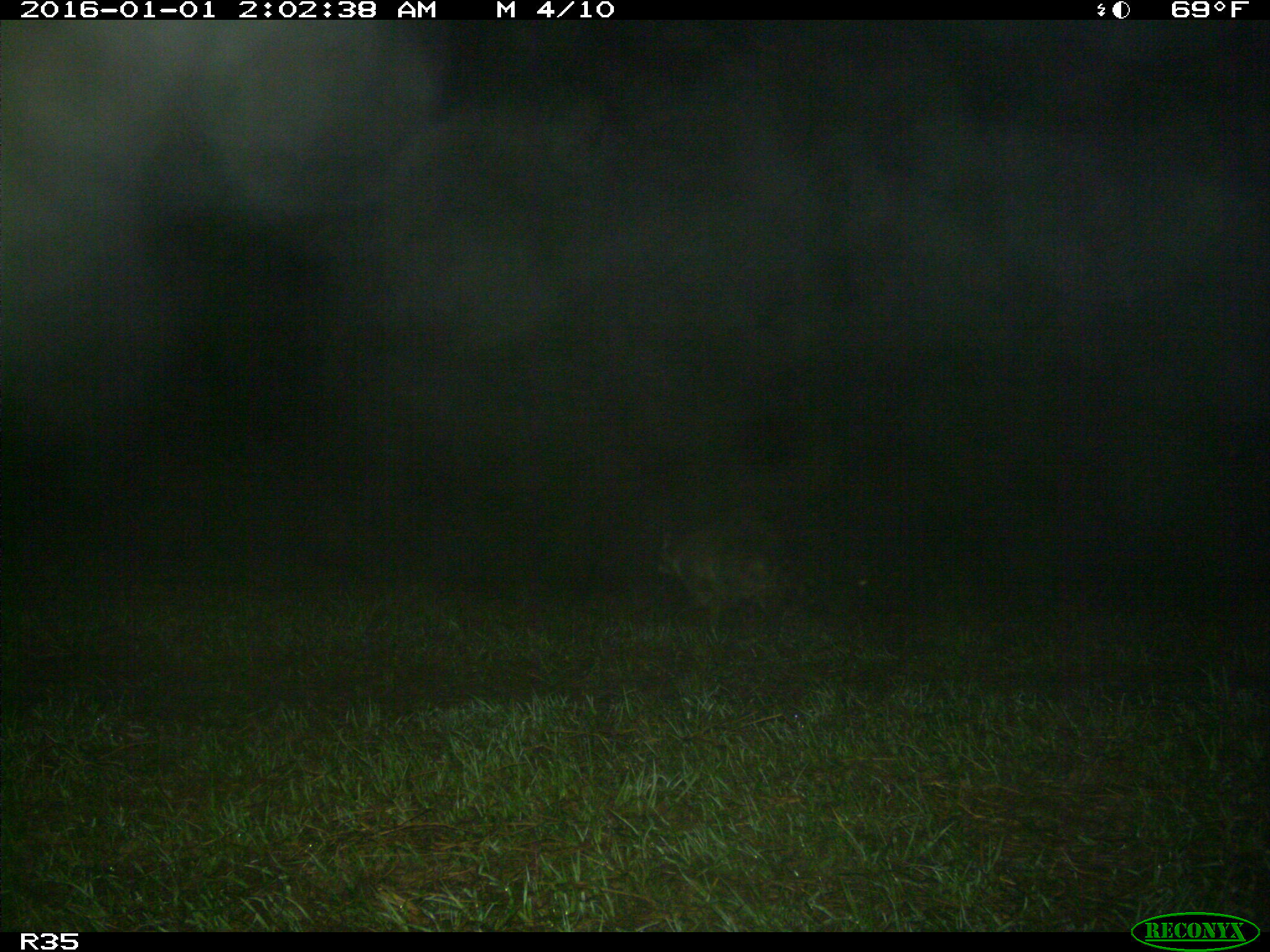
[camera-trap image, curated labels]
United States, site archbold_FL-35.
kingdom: Animalia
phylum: Chordata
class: Mammalia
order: Carnivora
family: Procyonidae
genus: Procyon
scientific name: Procyon lotor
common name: common raccoon